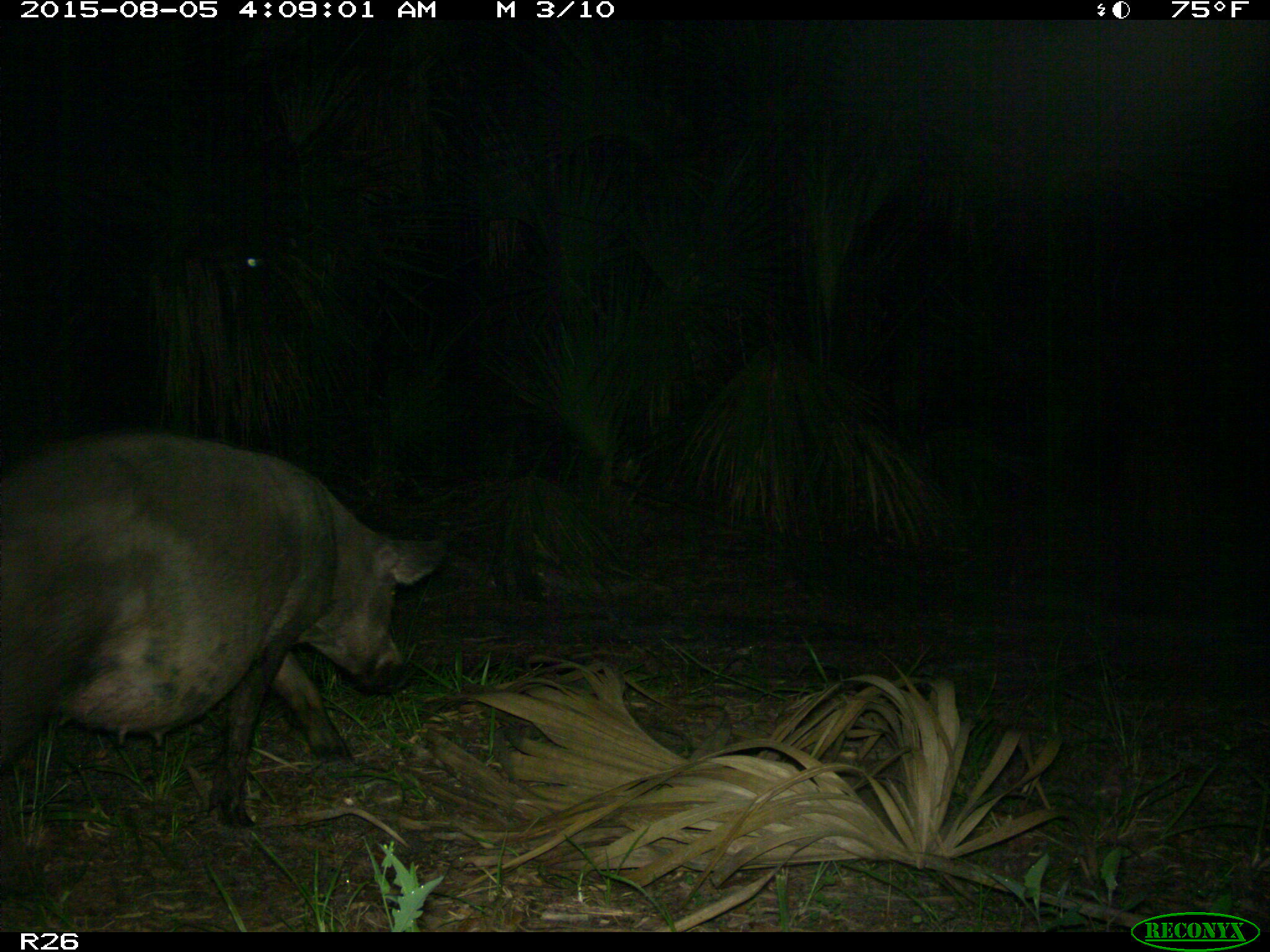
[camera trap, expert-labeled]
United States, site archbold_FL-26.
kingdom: Animalia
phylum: Chordata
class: Mammalia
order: Artiodactyla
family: Suidae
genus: Sus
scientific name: Sus scrofa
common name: wild boar